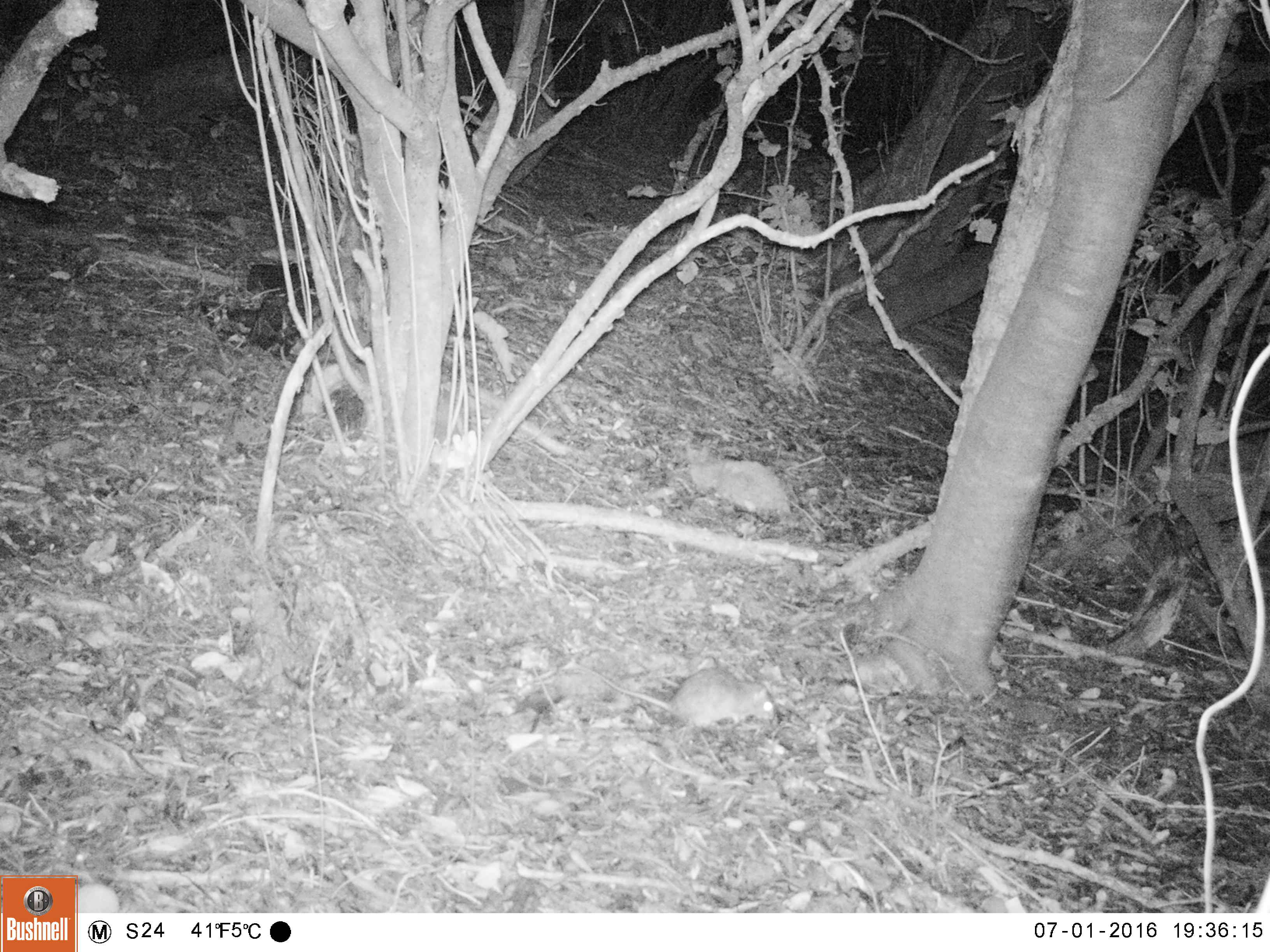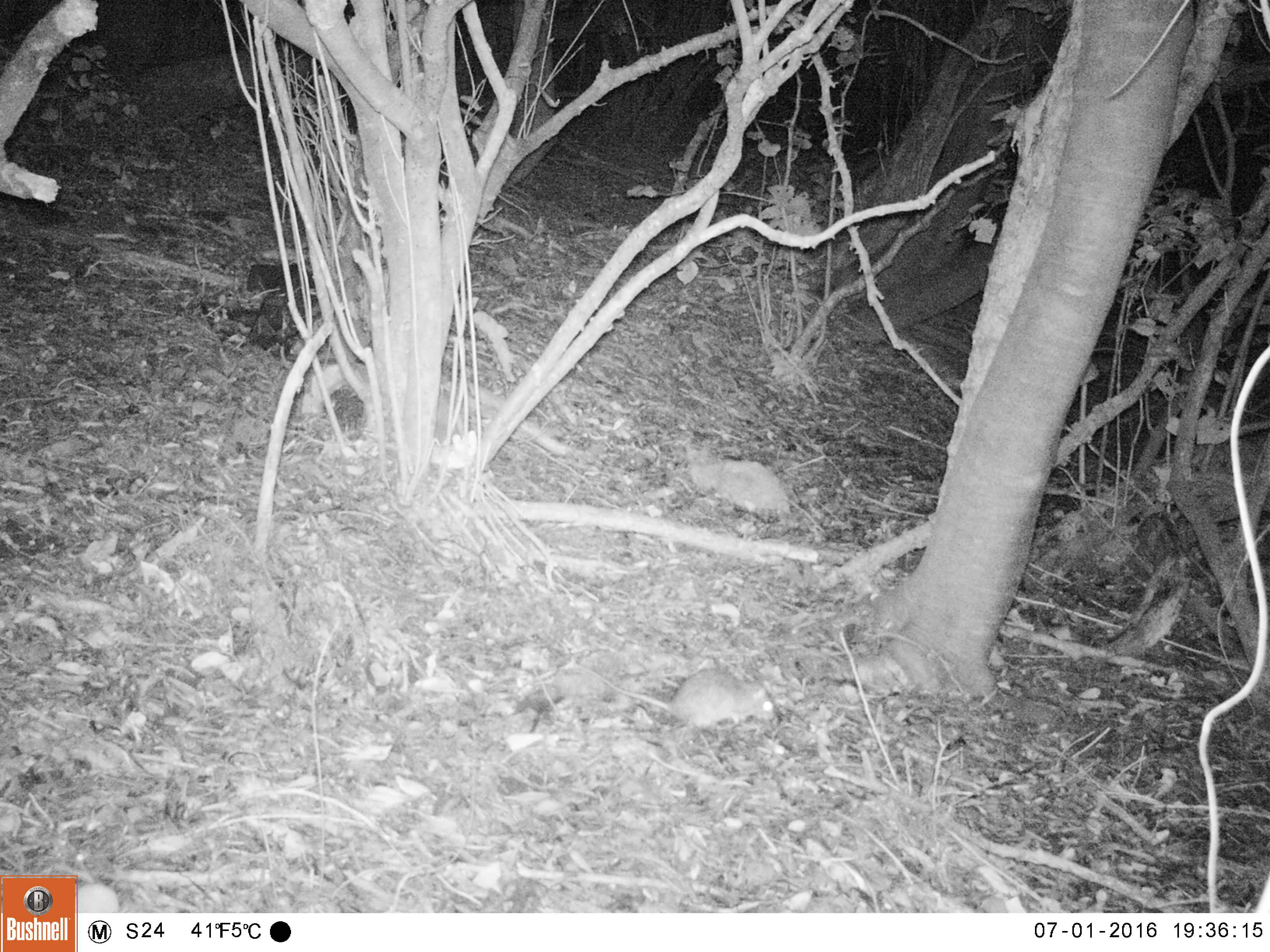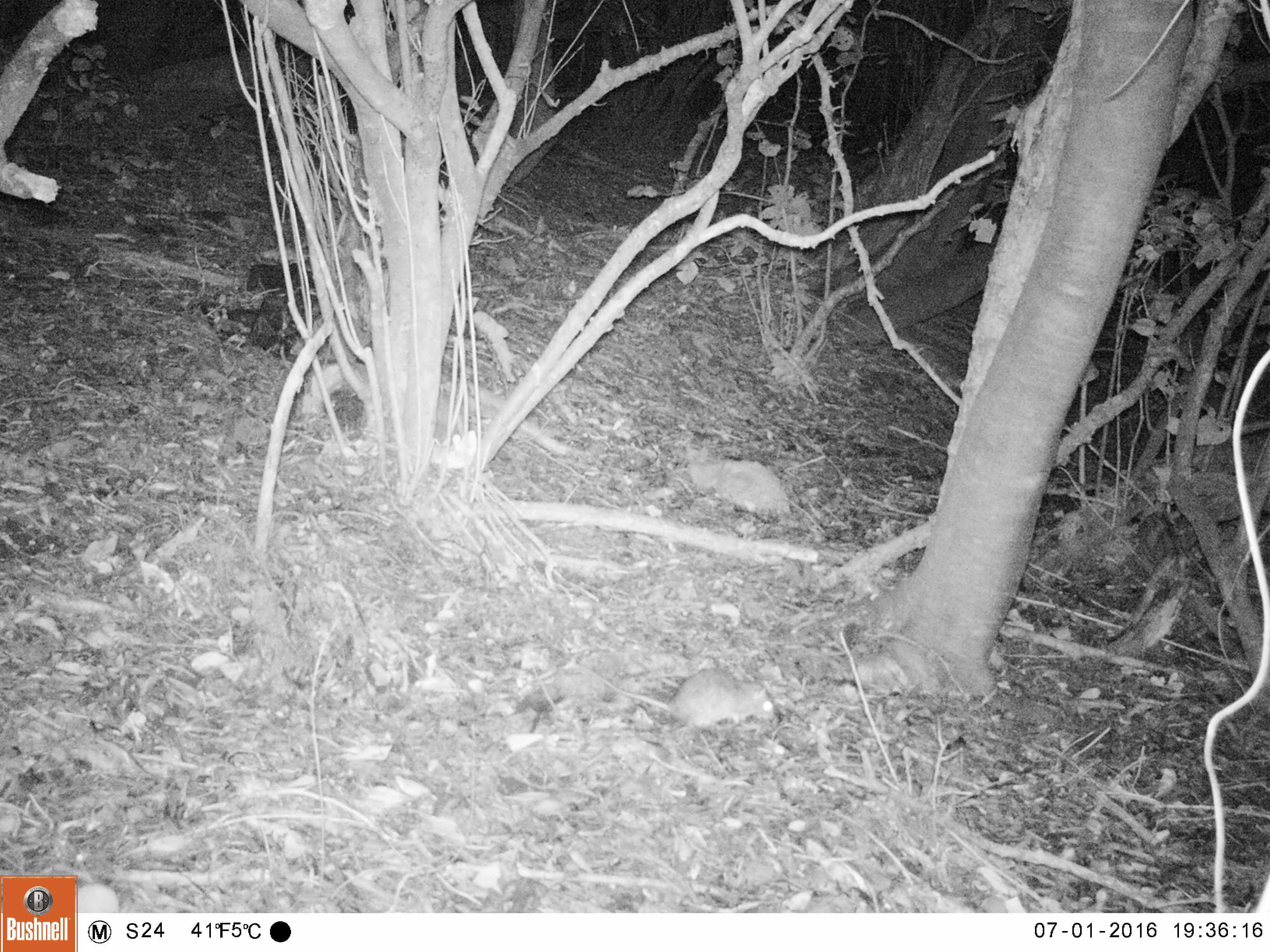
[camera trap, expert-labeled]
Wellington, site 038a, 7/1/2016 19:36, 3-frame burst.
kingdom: Animalia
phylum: Chordata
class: Mammalia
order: Rodentia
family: Muridae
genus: Rattus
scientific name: Rattus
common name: rat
Rat (Rattus).